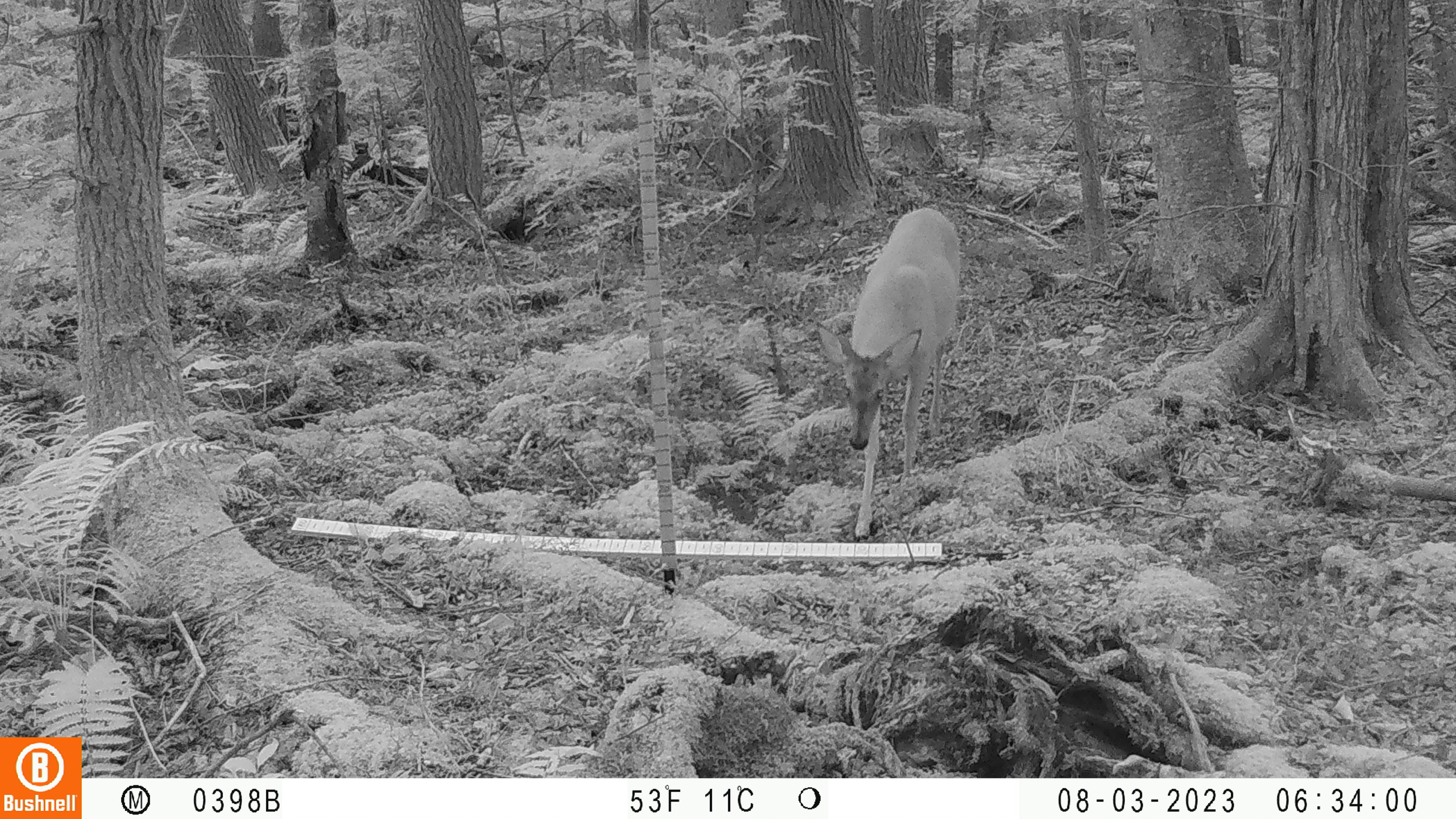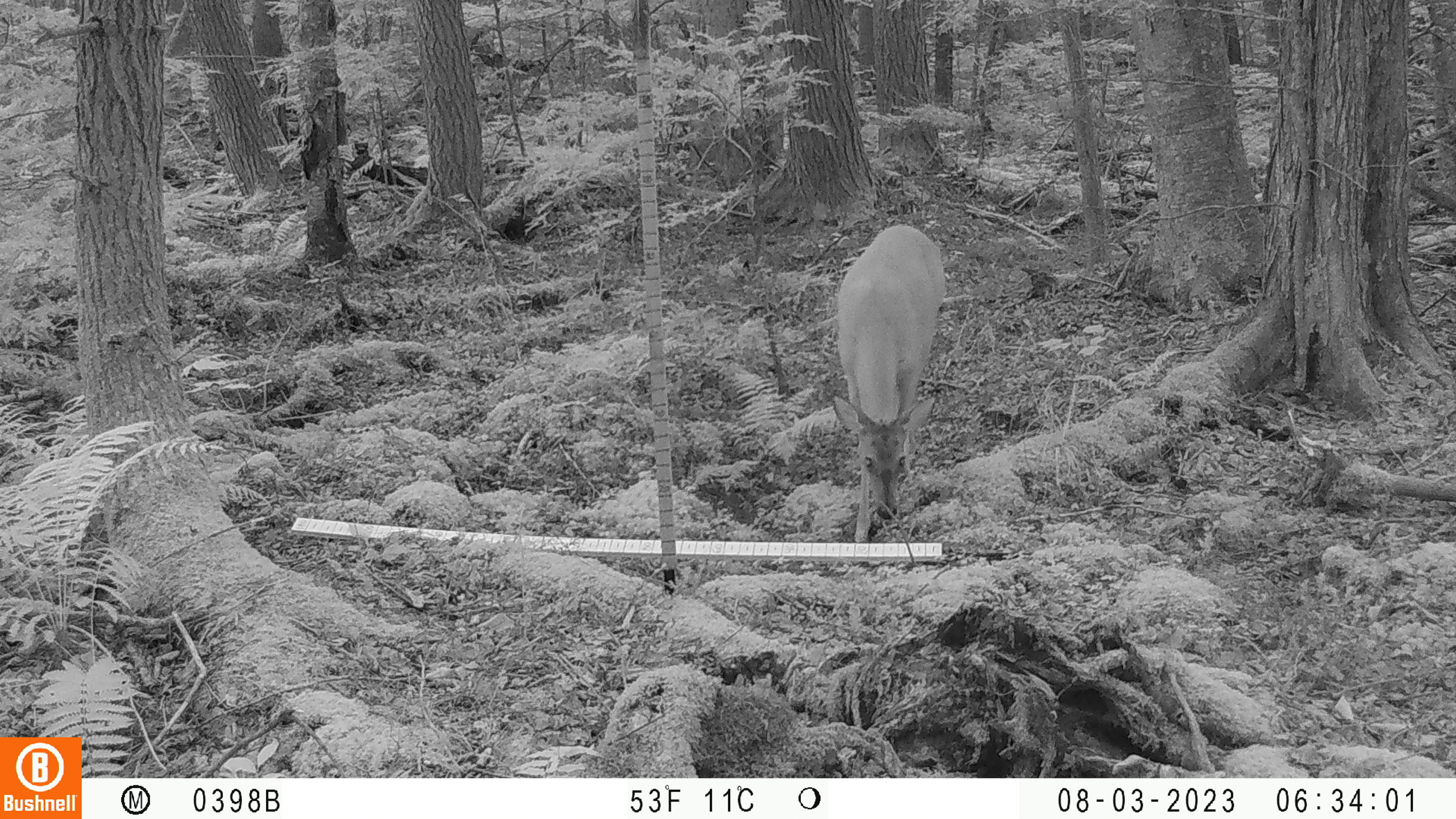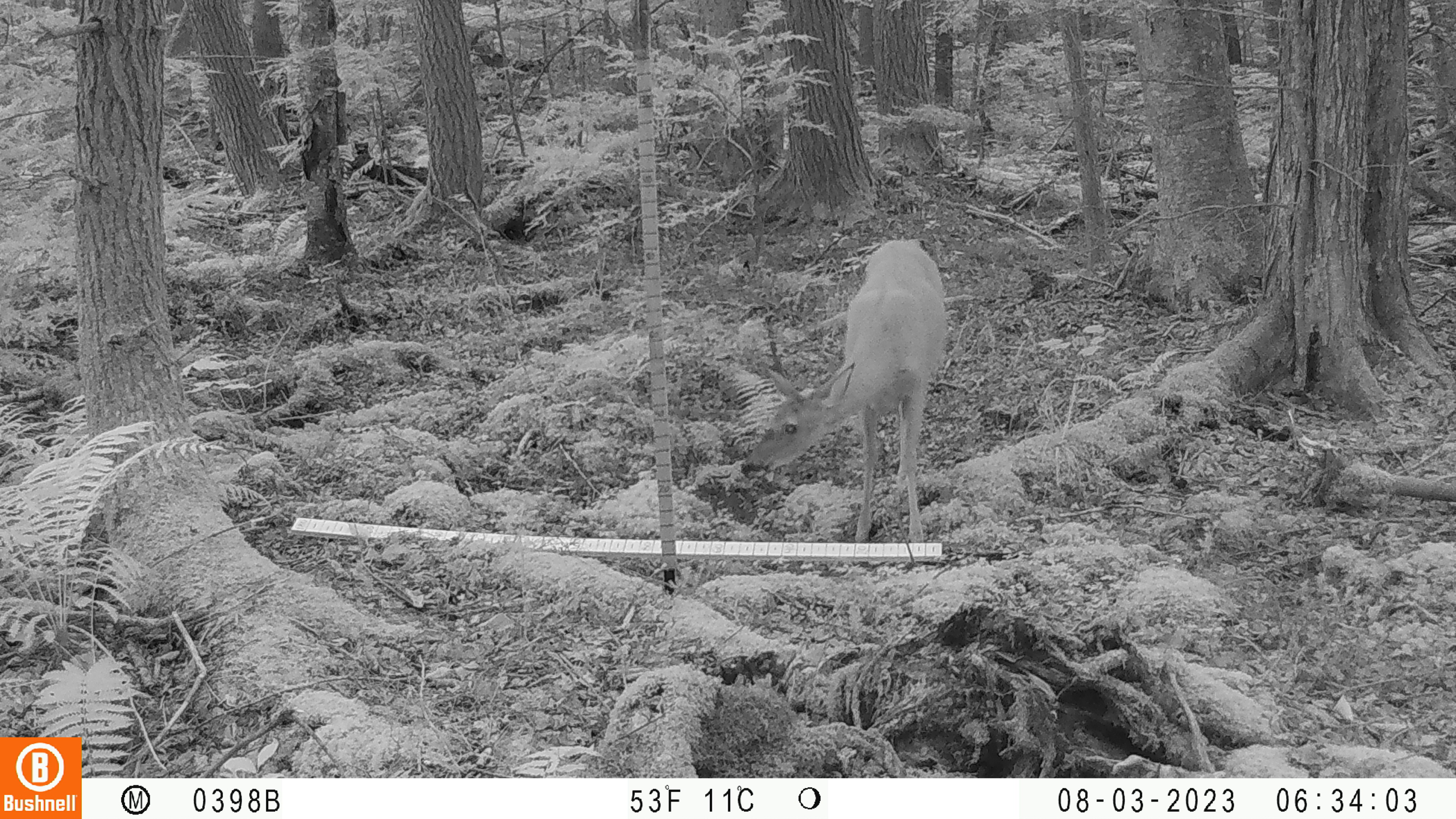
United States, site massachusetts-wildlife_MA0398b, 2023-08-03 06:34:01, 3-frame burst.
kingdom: Animalia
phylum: Chordata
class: Mammalia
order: Artiodactyla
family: Cervidae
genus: Odocoileus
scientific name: Odocoileus virginianus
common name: white-tailed deer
White-tailed deer (Odocoileus virginianus).